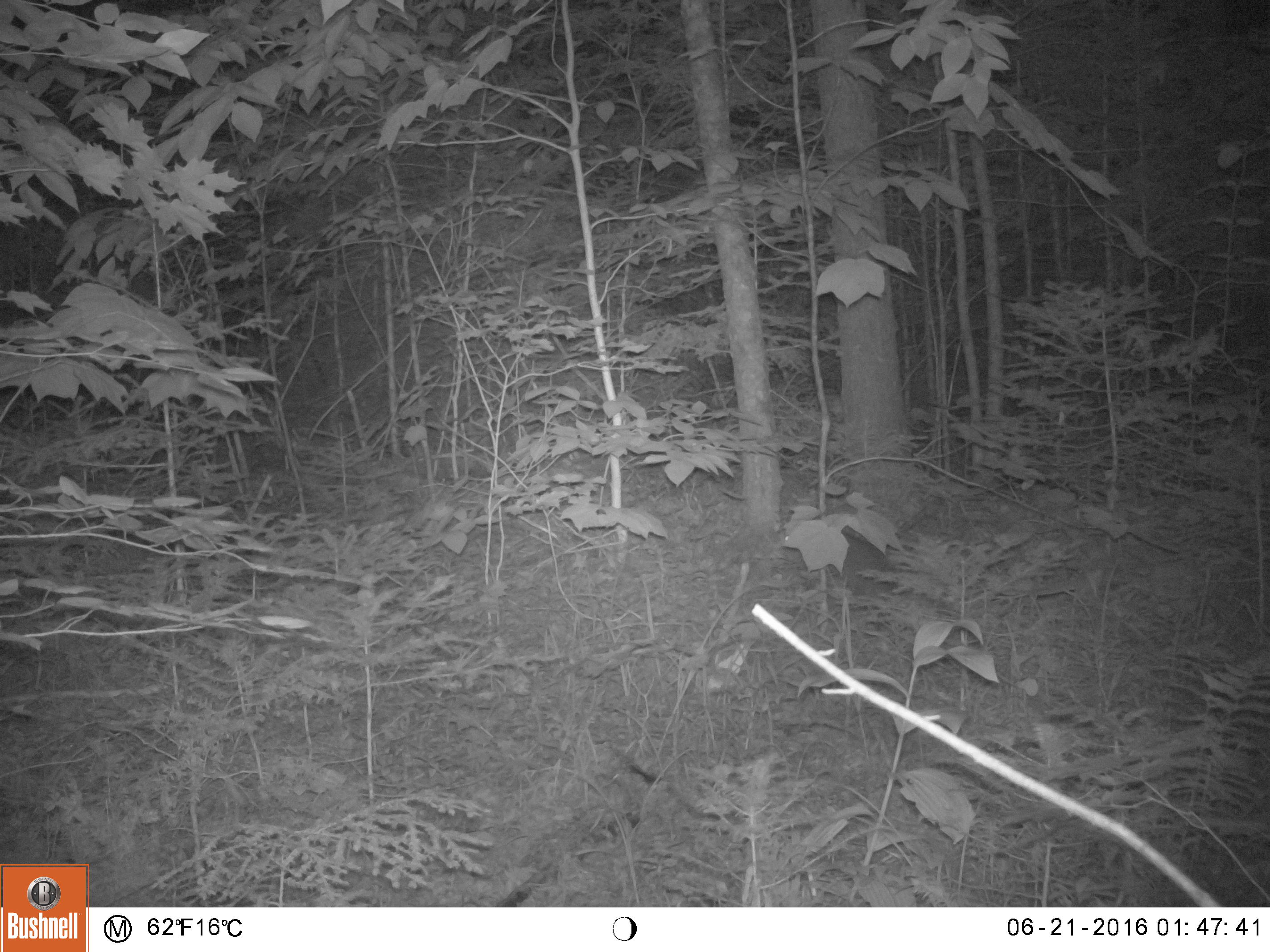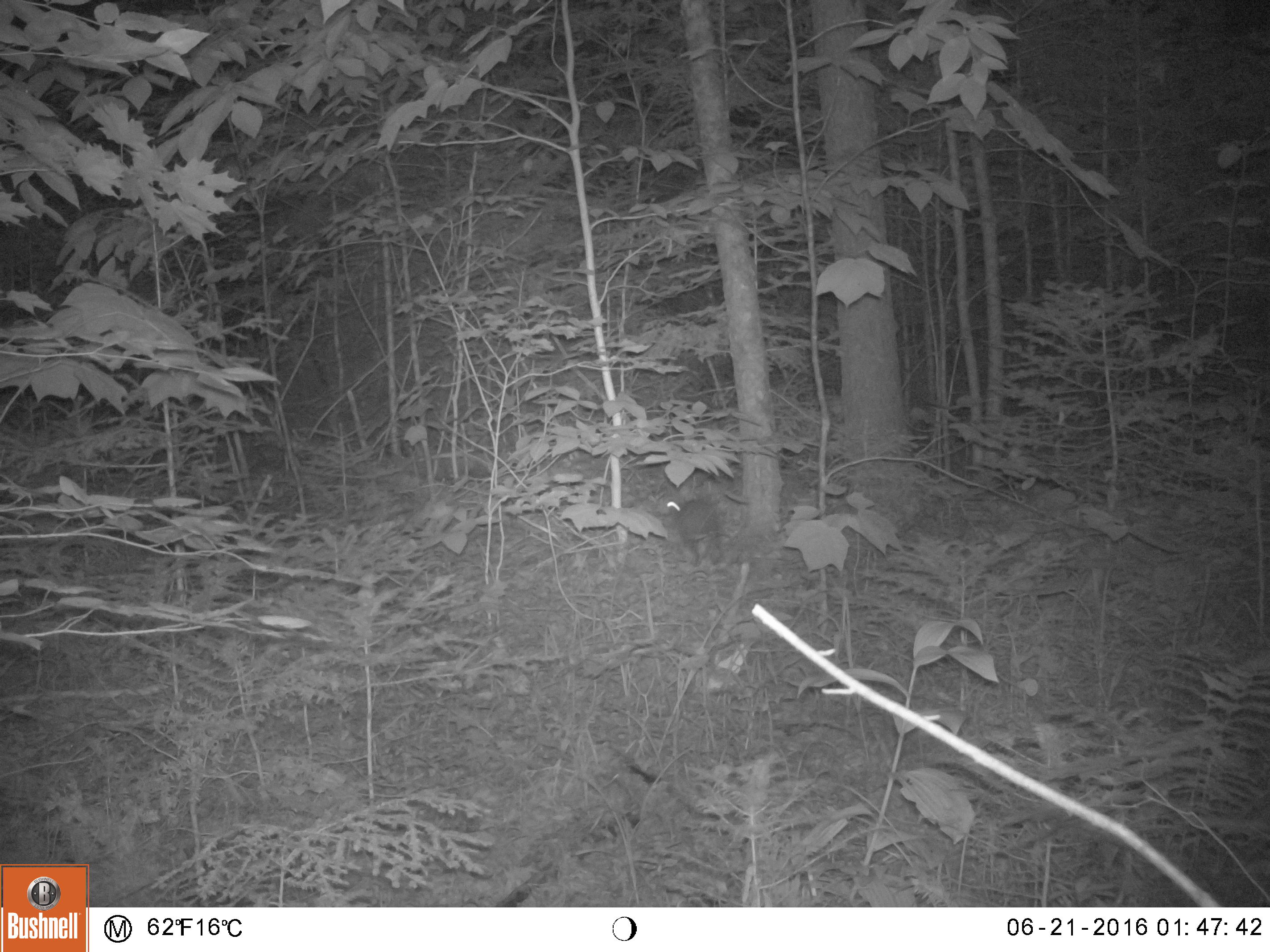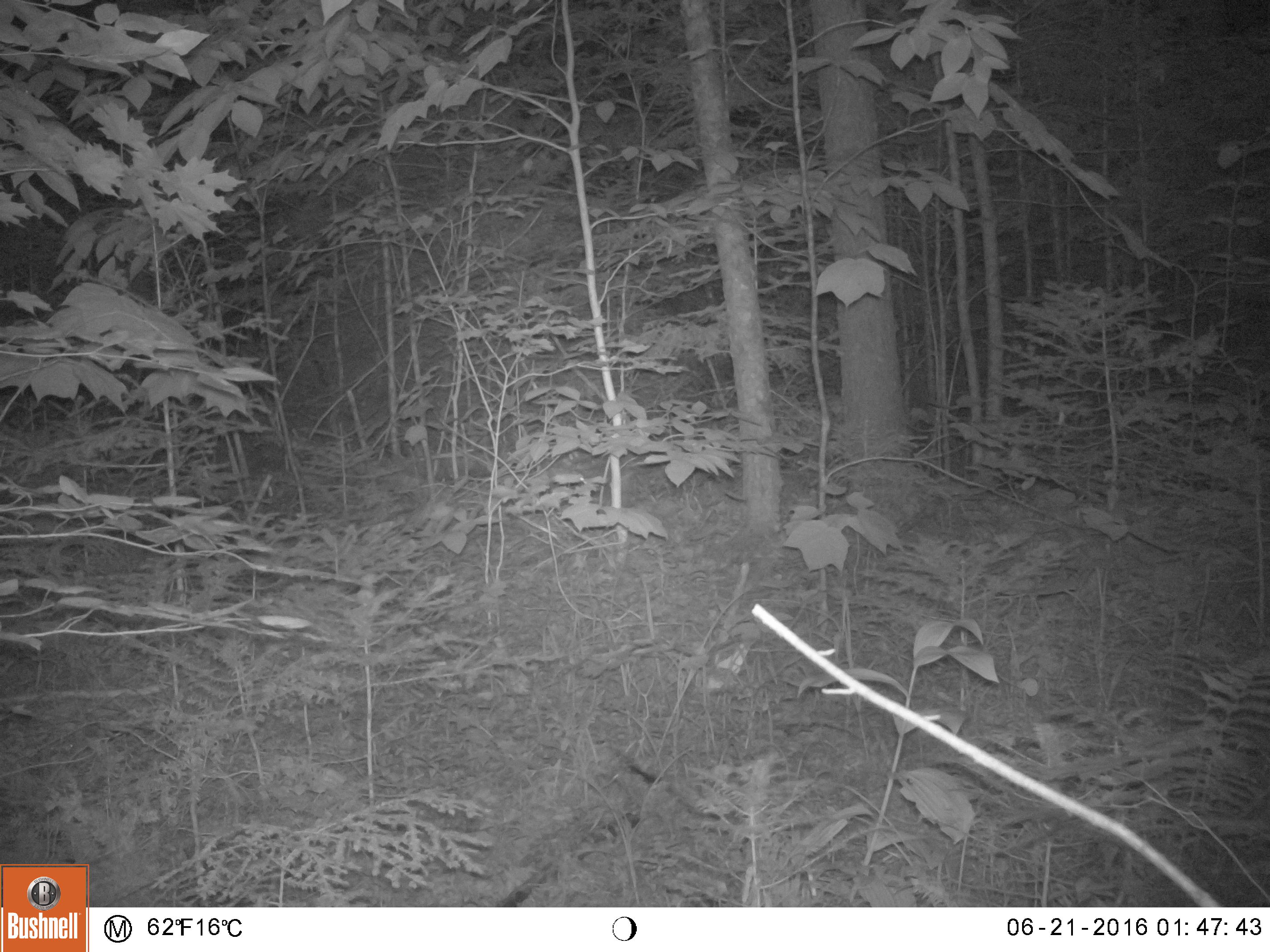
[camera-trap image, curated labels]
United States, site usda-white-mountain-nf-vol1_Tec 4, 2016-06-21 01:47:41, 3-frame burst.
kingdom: Animalia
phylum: Chordata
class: Mammalia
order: Lagomorpha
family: Leporidae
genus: Lepus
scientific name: Lepus americanus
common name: snowshoe hare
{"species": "snowshoe hare (Lepus americanus)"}